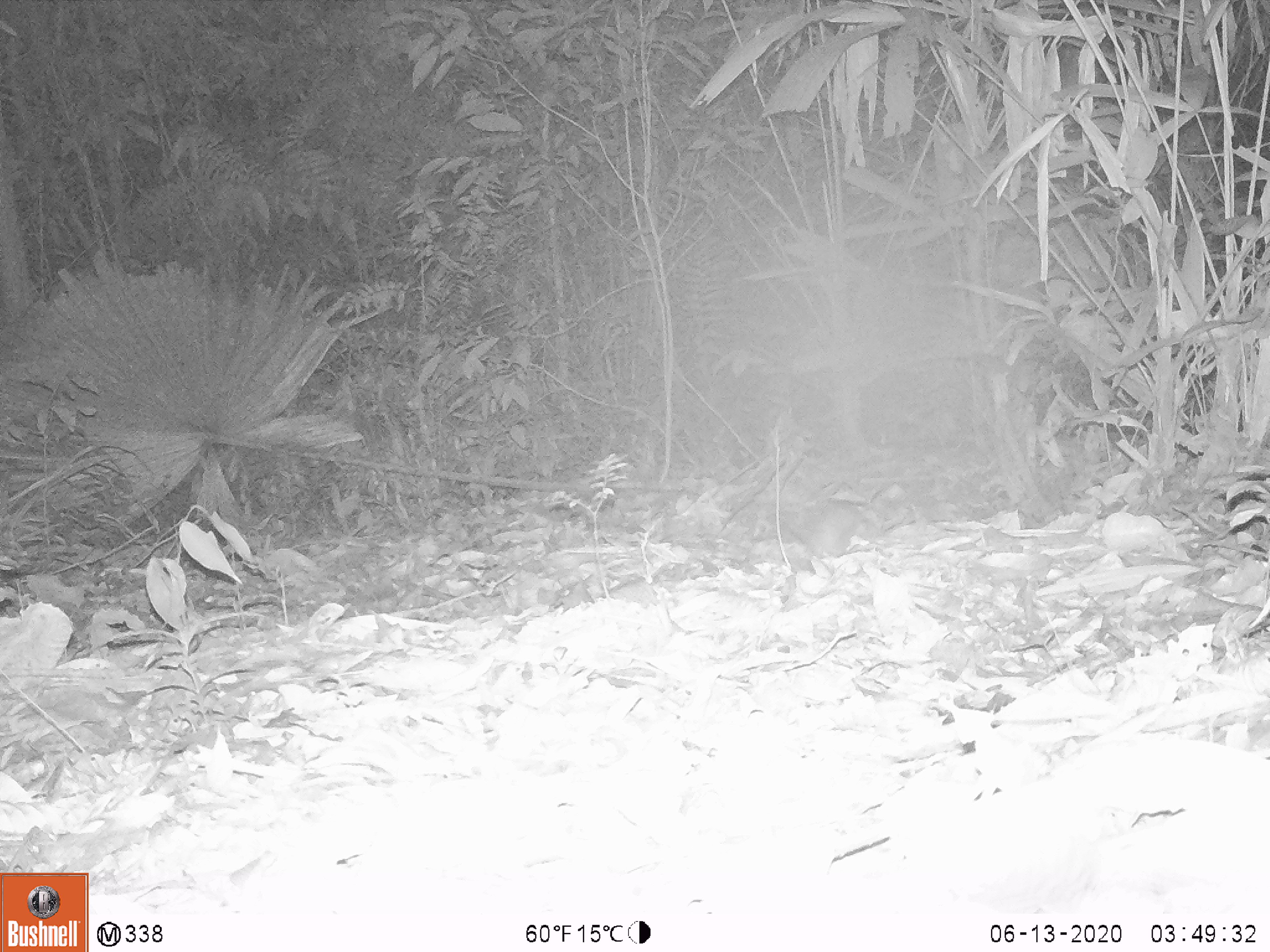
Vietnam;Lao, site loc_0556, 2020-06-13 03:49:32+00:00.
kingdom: Animalia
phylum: Chordata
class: Mammalia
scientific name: Mammalia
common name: mammal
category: unidentified small mammal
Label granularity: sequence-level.